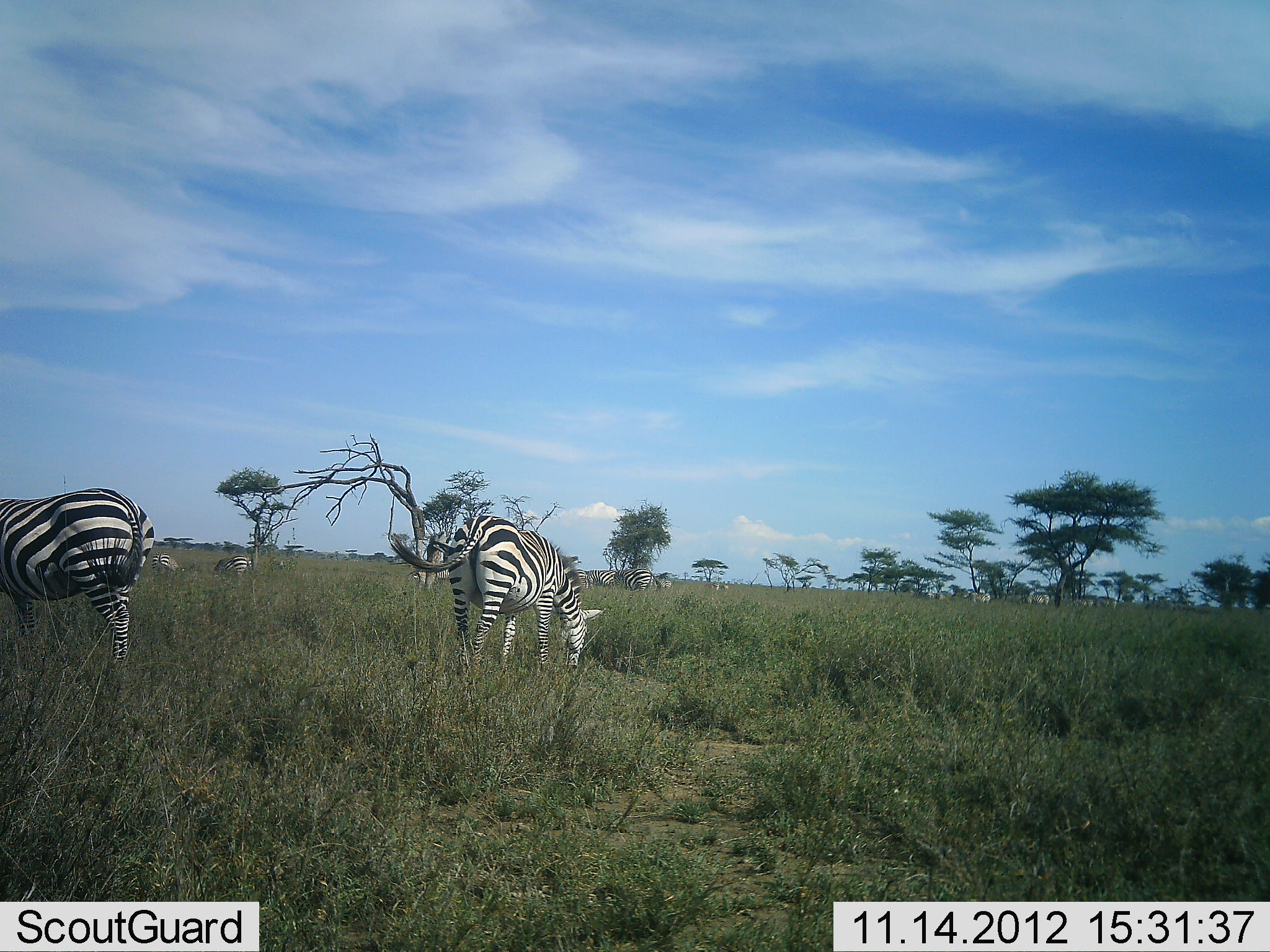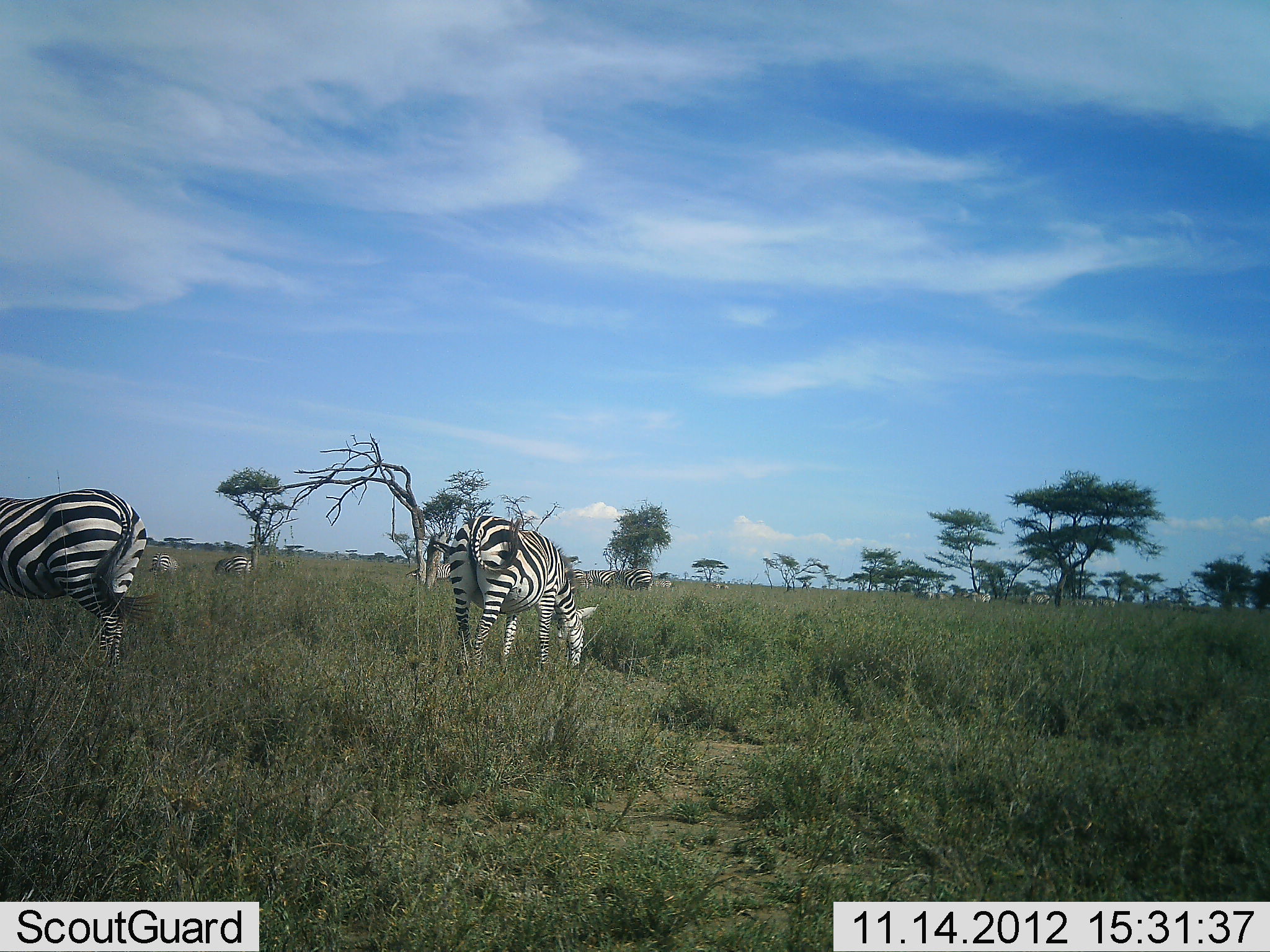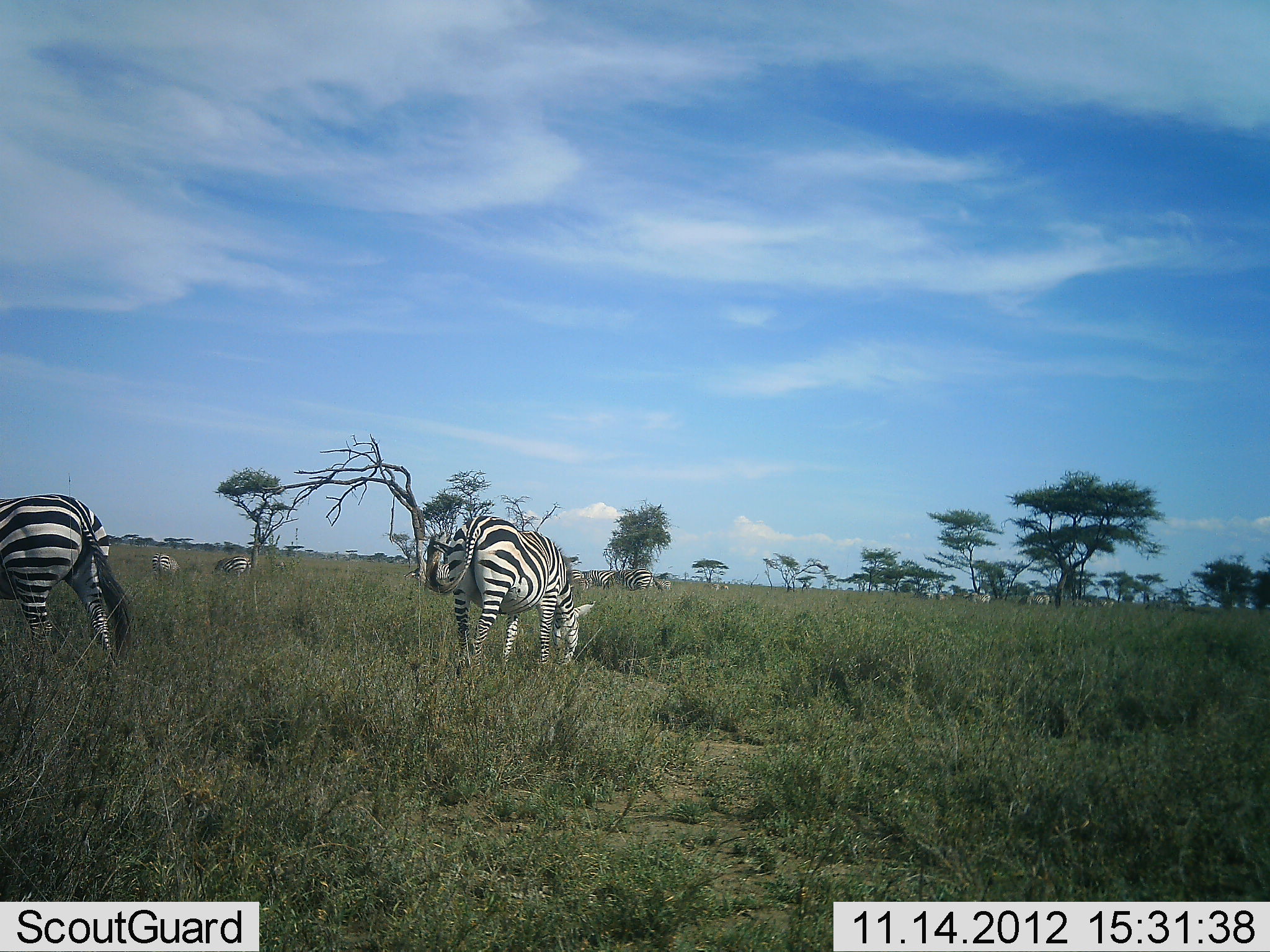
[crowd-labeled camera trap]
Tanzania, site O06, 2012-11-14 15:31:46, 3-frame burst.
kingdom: Animalia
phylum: Chordata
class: Mammalia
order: Perissodactyla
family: Equidae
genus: Equus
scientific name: Equus quagga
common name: plains zebra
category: zebra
Zebra (plains zebra) (Equus quagga), count 8. Behavior (volunteer vote fractions): standing 40%, resting 0%, moving 50%, interacting 0%. Young present (vote fraction): 0%. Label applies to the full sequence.